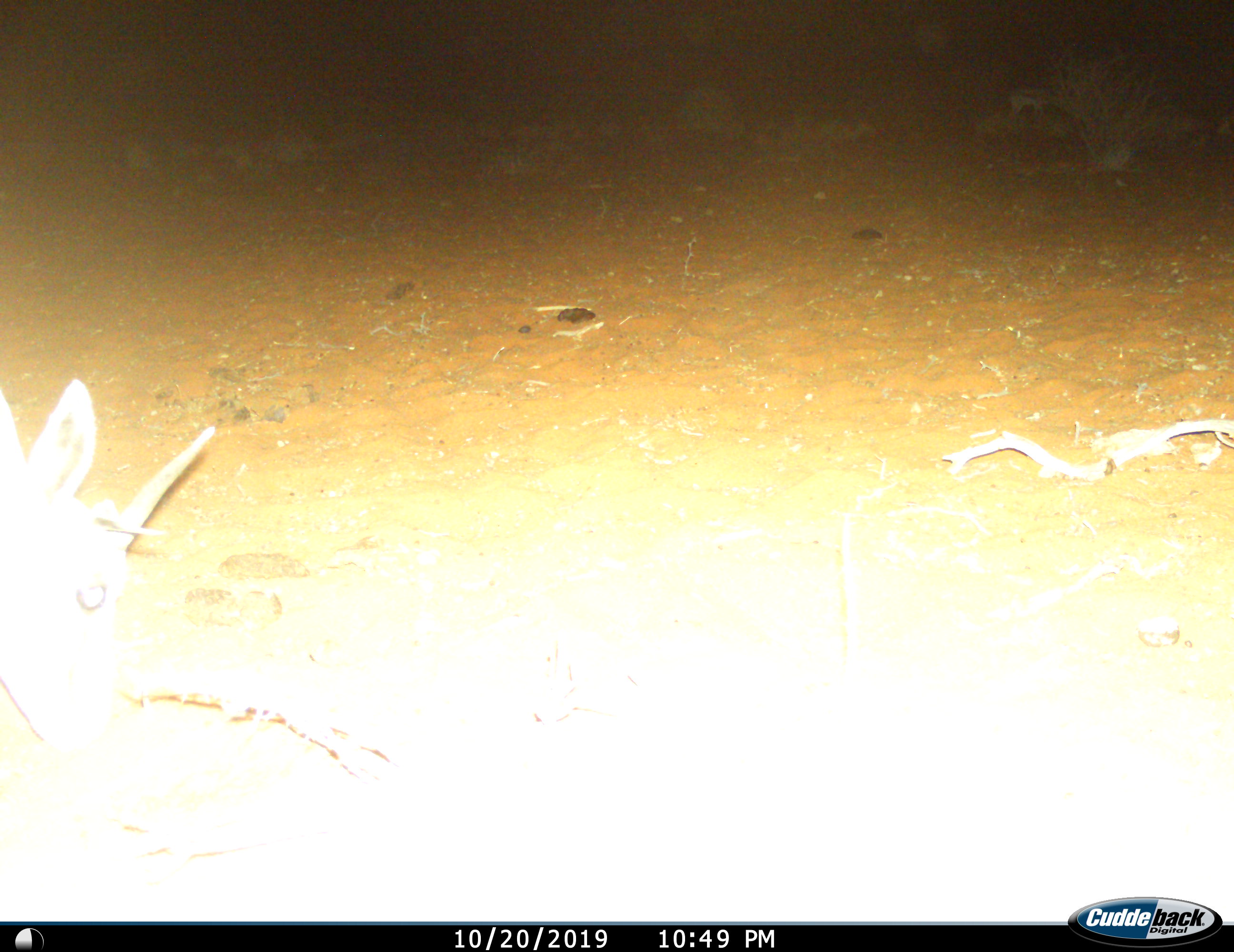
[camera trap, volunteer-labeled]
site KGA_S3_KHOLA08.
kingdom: Animalia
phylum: Chordata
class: Mammalia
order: Artiodactyla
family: Bovidae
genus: Raphicerus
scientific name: Raphicerus campestris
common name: steenbok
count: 1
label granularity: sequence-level